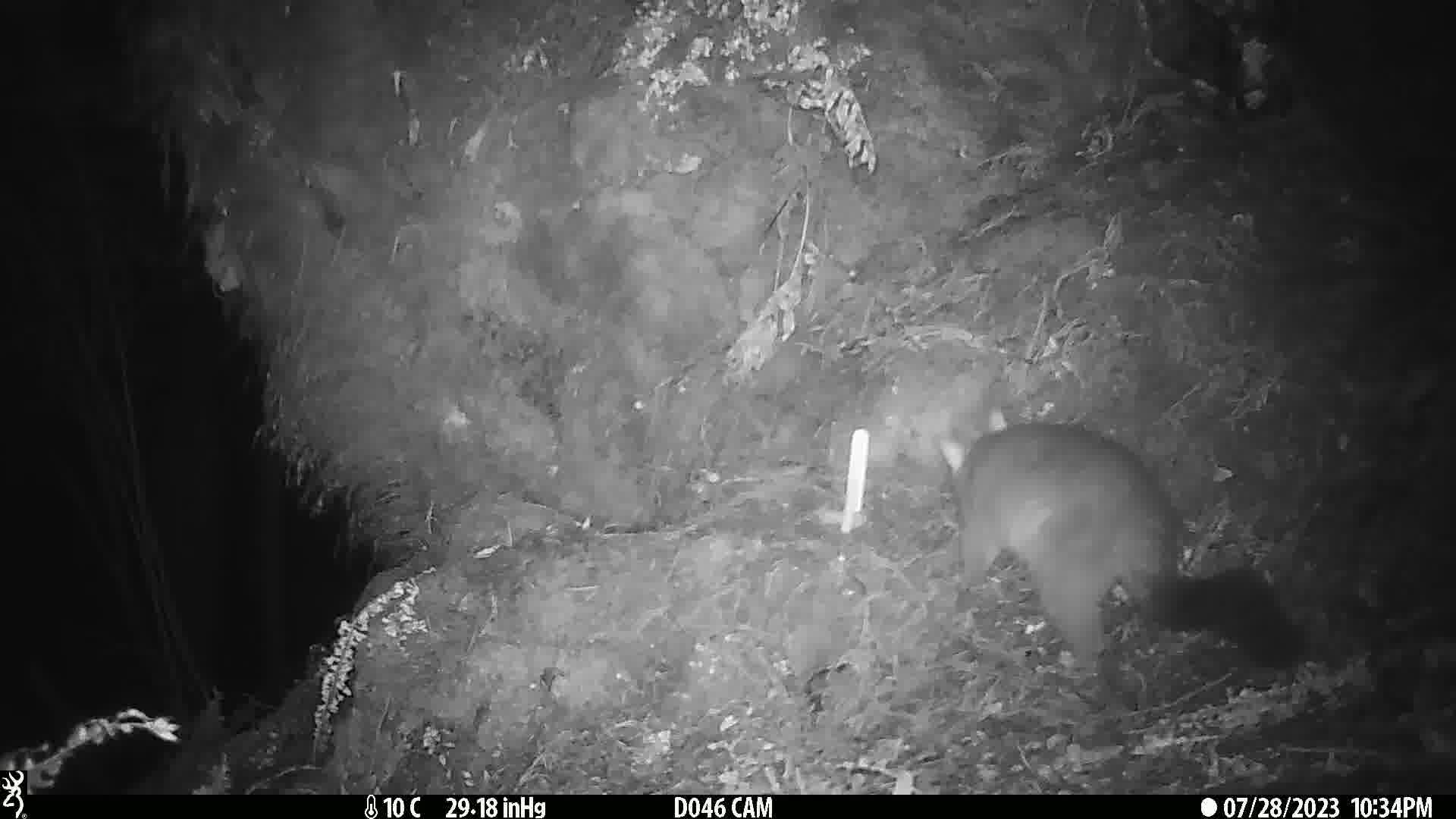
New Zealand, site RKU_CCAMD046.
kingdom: Animalia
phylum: Chordata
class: Mammalia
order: Diprotodontia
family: Phalangeridae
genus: Trichosurus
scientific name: Trichosurus vulpecula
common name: common brushtail possum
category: possum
Possum (common brushtail possum) (Trichosurus vulpecula).